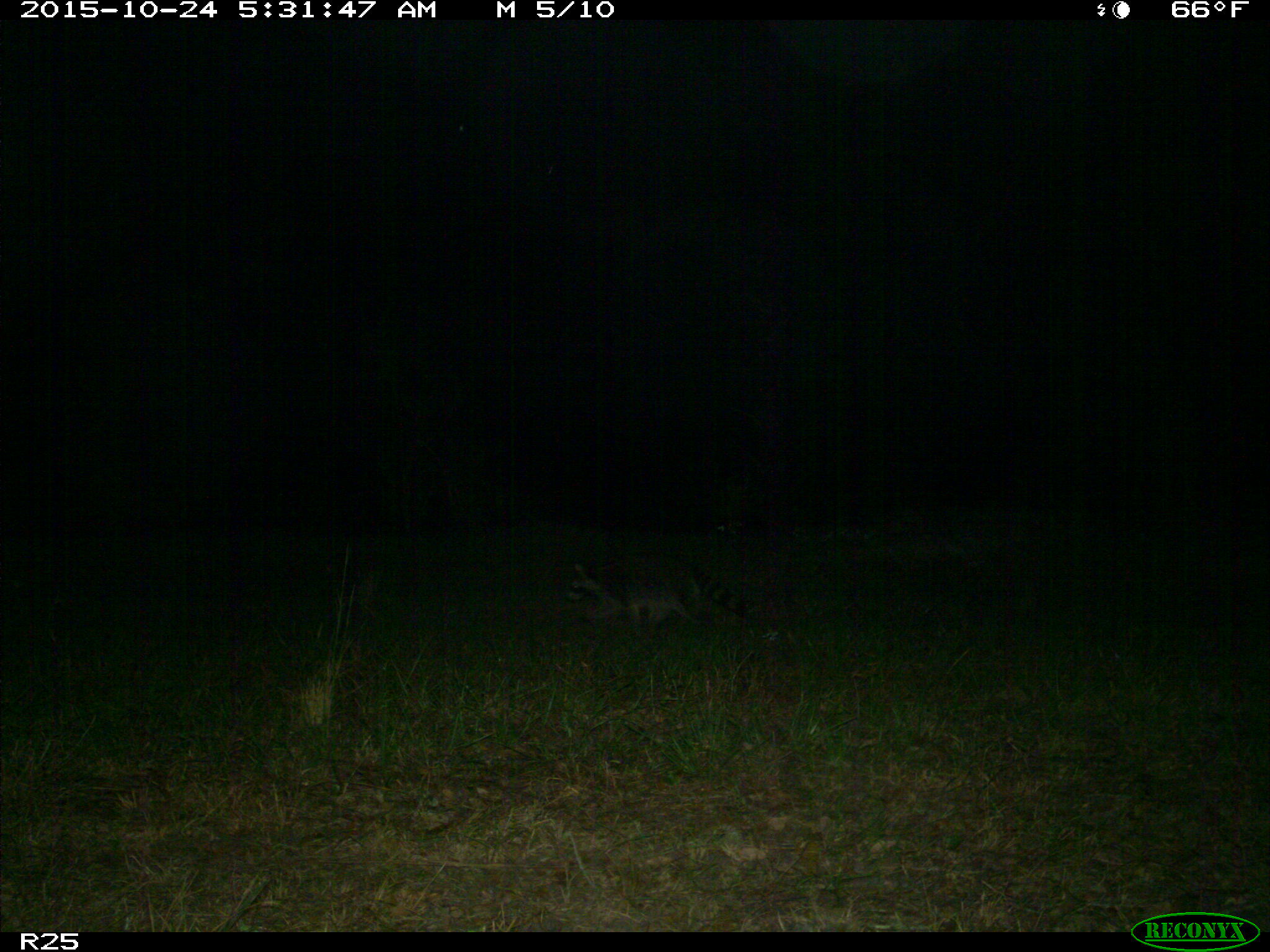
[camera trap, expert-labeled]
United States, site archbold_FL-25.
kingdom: Animalia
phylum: Chordata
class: Mammalia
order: Carnivora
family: Procyonidae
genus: Procyon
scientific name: Procyon lotor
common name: common raccoon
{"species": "Procyon lotor (common raccoon)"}